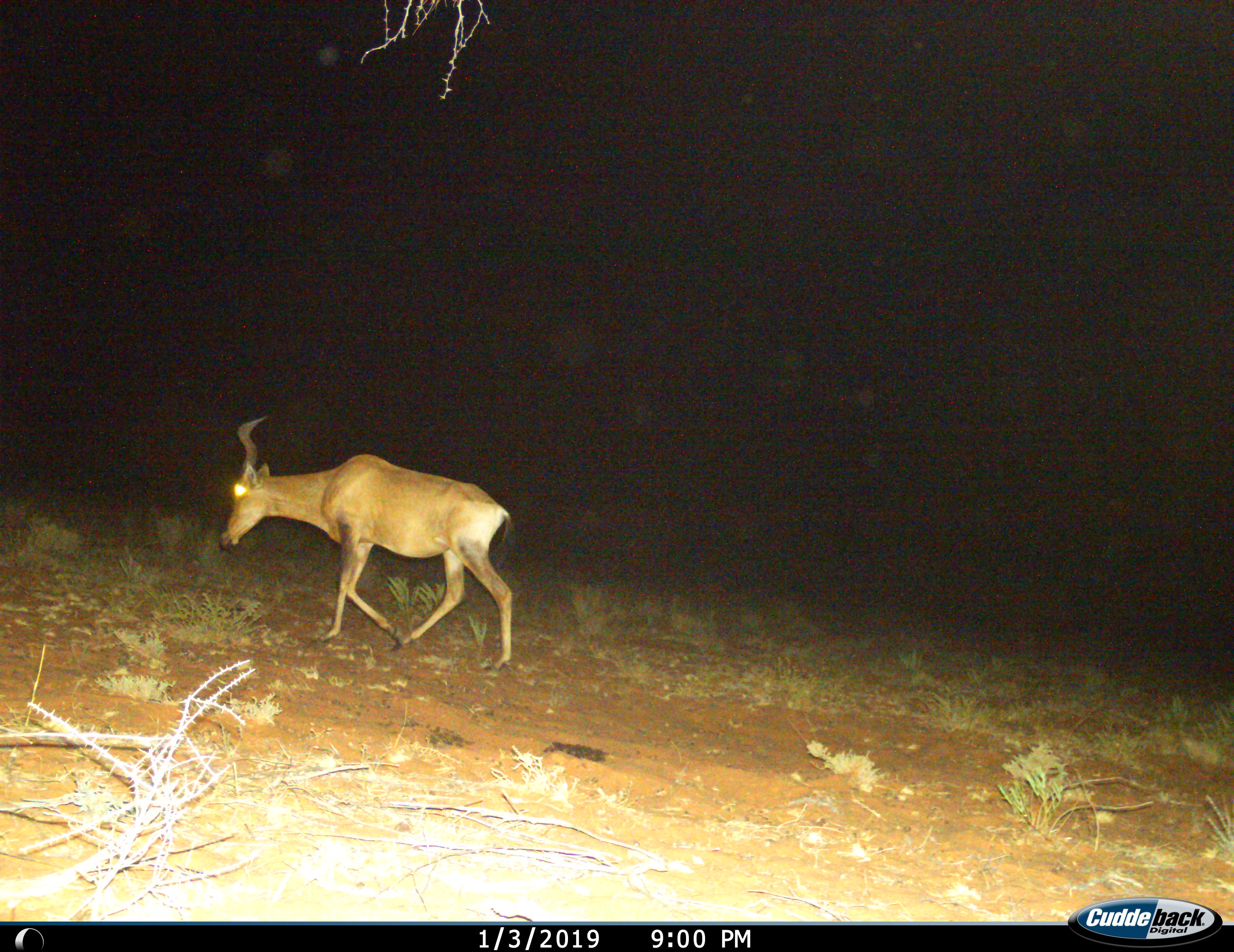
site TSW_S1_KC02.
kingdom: Animalia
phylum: Chordata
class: Mammalia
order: Artiodactyla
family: Bovidae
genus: Alcelaphus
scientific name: Alcelaphus buselaphus caama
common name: red hartebeest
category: hartebeestred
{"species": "hartebeestred (red hartebeest) (Alcelaphus buselaphus caama)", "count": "1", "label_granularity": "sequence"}